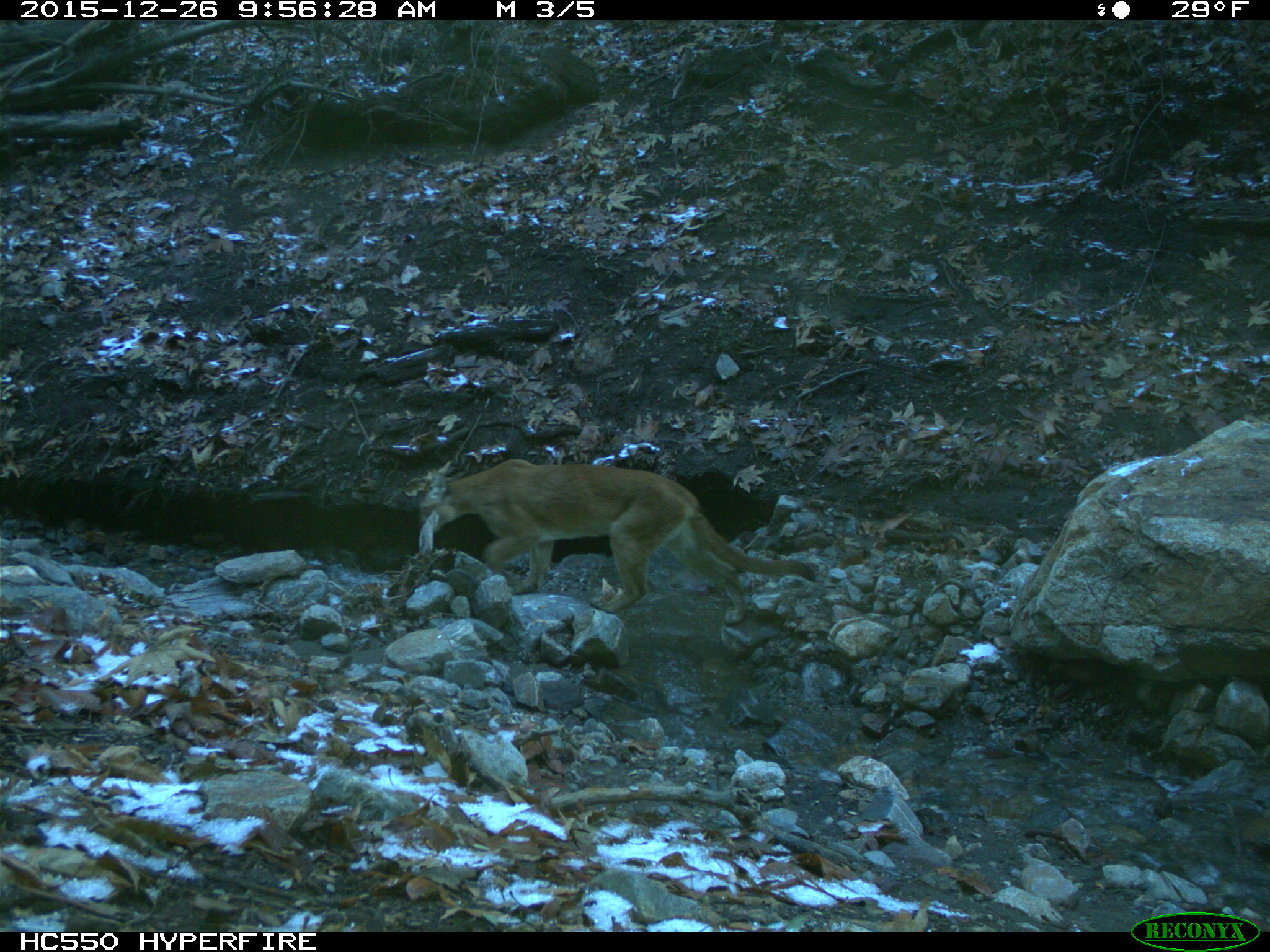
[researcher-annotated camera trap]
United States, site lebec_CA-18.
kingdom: Animalia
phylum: Chordata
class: Mammalia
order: Carnivora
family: Felidae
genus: Puma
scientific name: Puma concolor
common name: mountain lion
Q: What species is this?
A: Puma concolor (mountain lion).